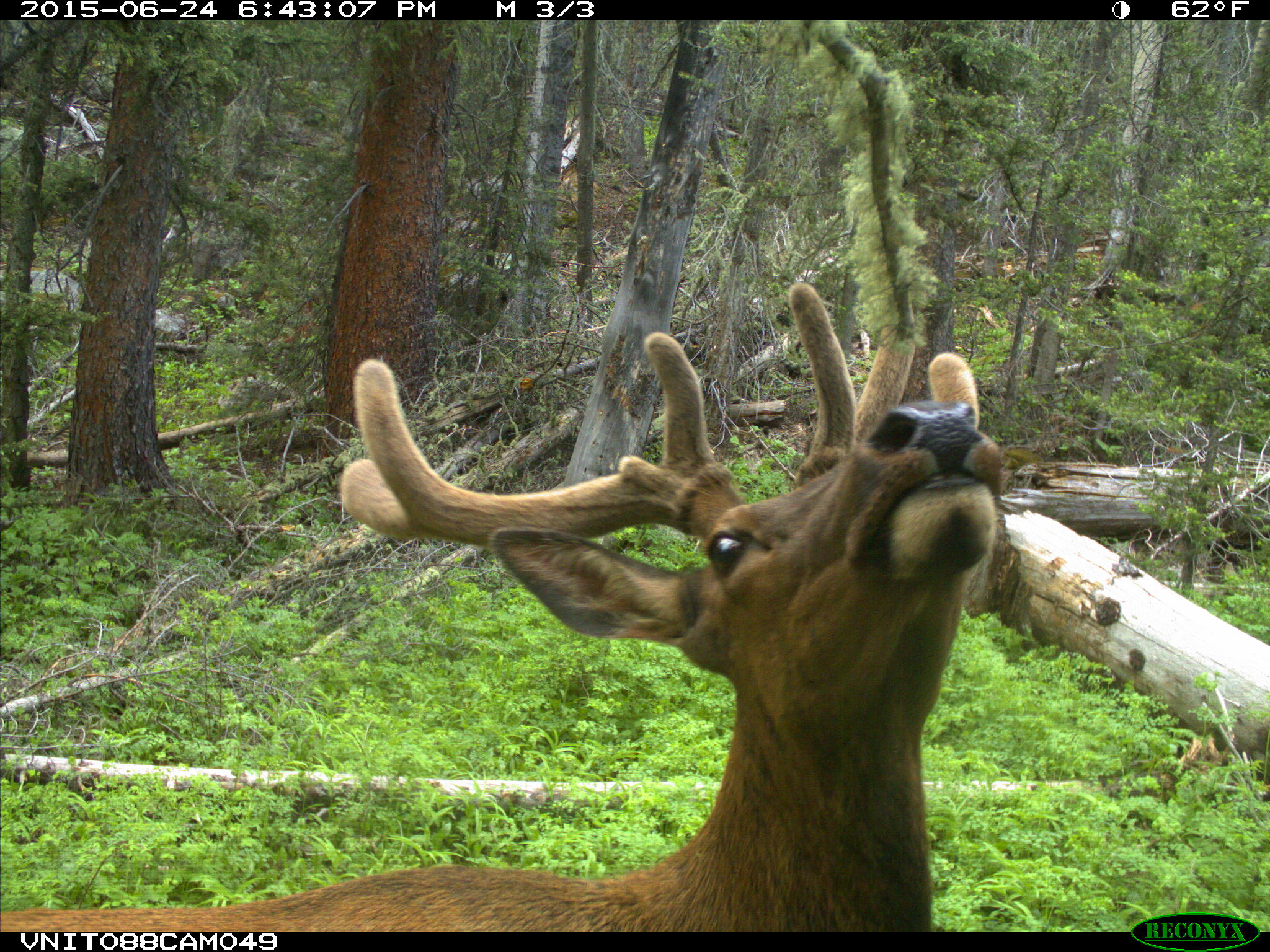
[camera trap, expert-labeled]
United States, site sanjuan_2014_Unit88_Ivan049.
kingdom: Animalia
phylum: Chordata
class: Mammalia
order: Artiodactyla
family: Cervidae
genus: Cervus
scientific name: Cervus elaphus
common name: red deer